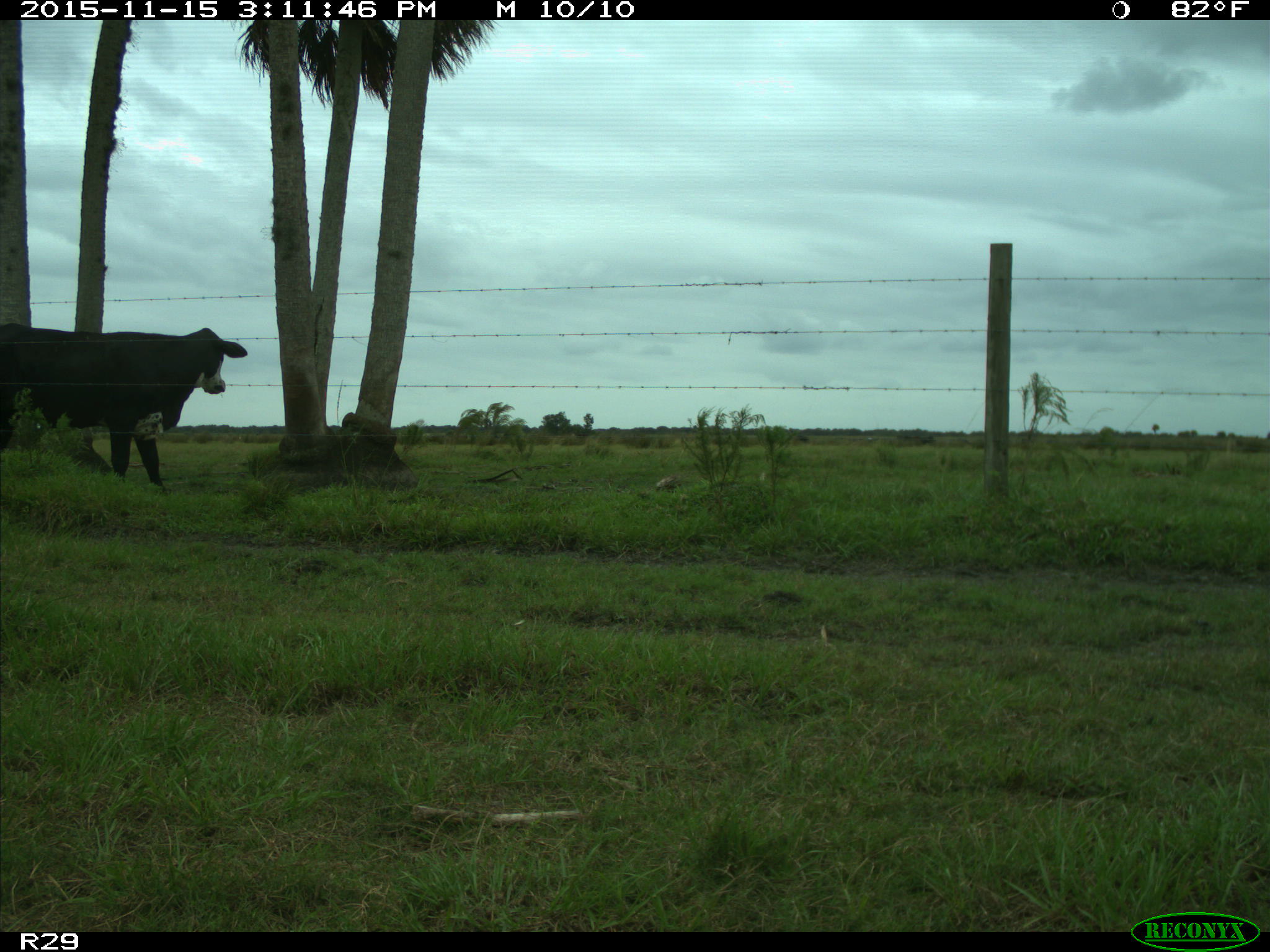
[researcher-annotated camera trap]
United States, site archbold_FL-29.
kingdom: Animalia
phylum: Chordata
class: Mammalia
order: Artiodactyla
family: Bovidae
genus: Bos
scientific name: Bos taurus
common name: domestic cow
Bos taurus (domestic cow).